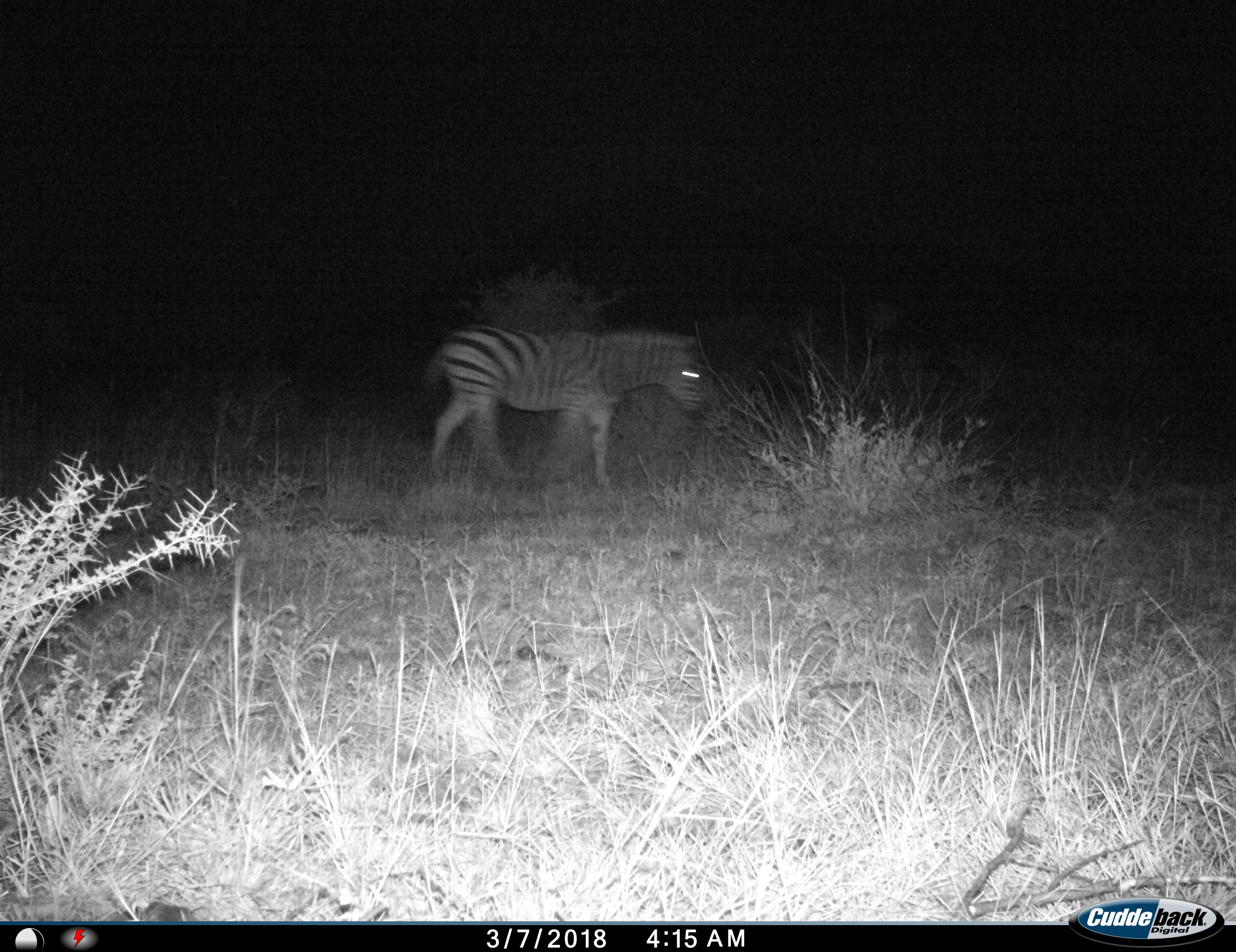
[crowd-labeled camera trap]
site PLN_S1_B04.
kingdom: Animalia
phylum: Chordata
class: Mammalia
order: Perissodactyla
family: Equidae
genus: Equus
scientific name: Equus quagga burchellii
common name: burchell's zebra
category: zebraburchells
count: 1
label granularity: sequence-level